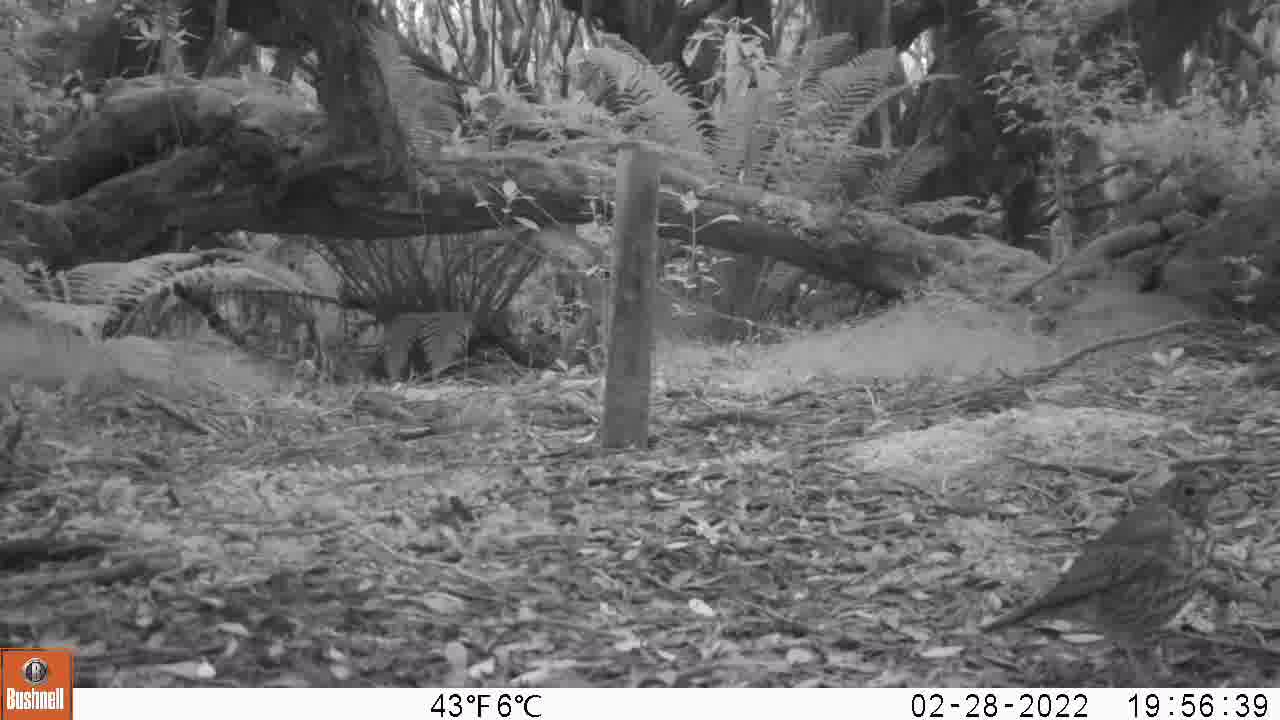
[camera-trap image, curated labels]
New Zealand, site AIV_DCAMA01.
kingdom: Animalia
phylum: Chordata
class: Aves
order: Passeriformes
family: Turdidae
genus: Turdus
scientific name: Turdus philomelos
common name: song thrush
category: thrush